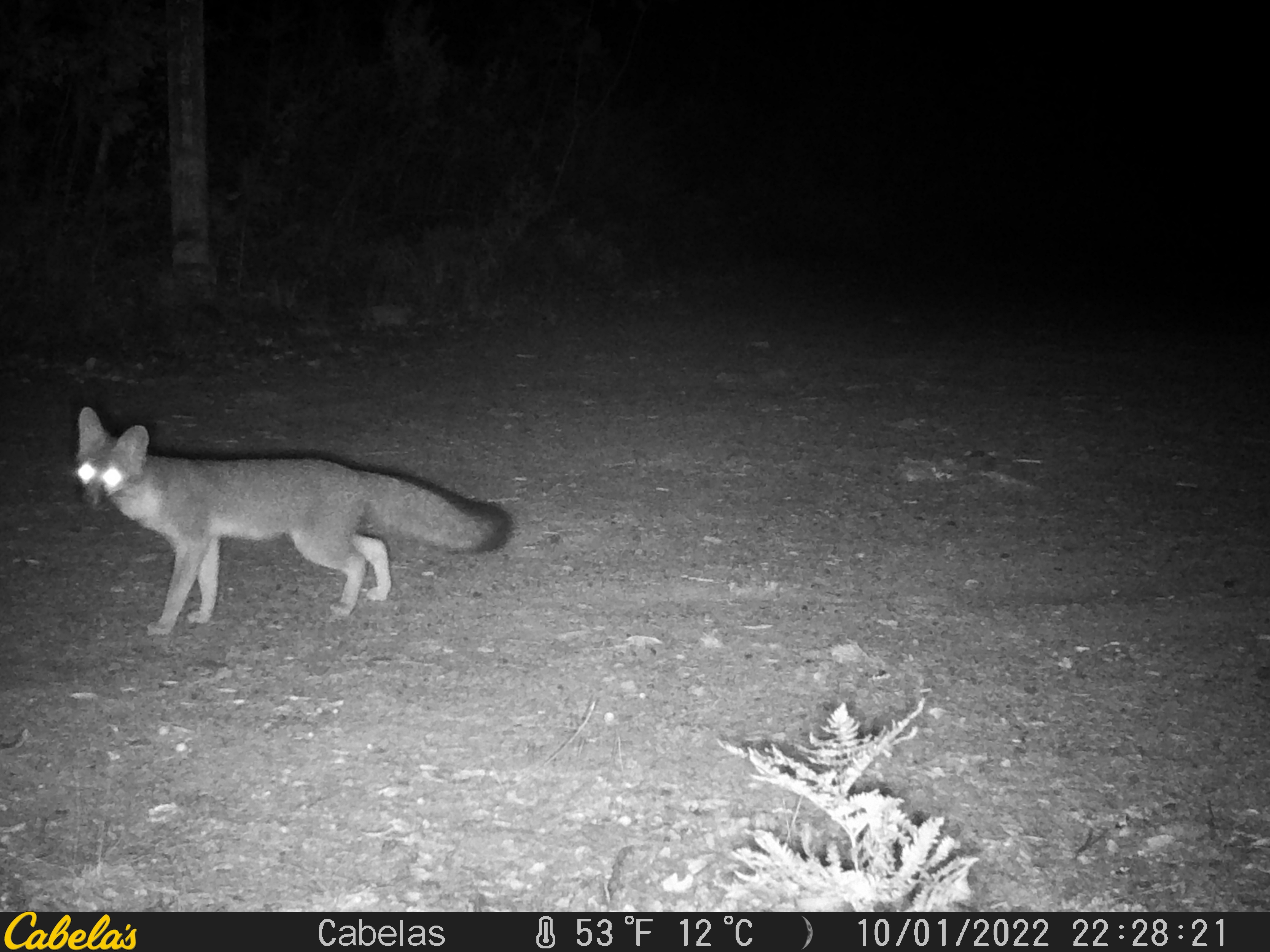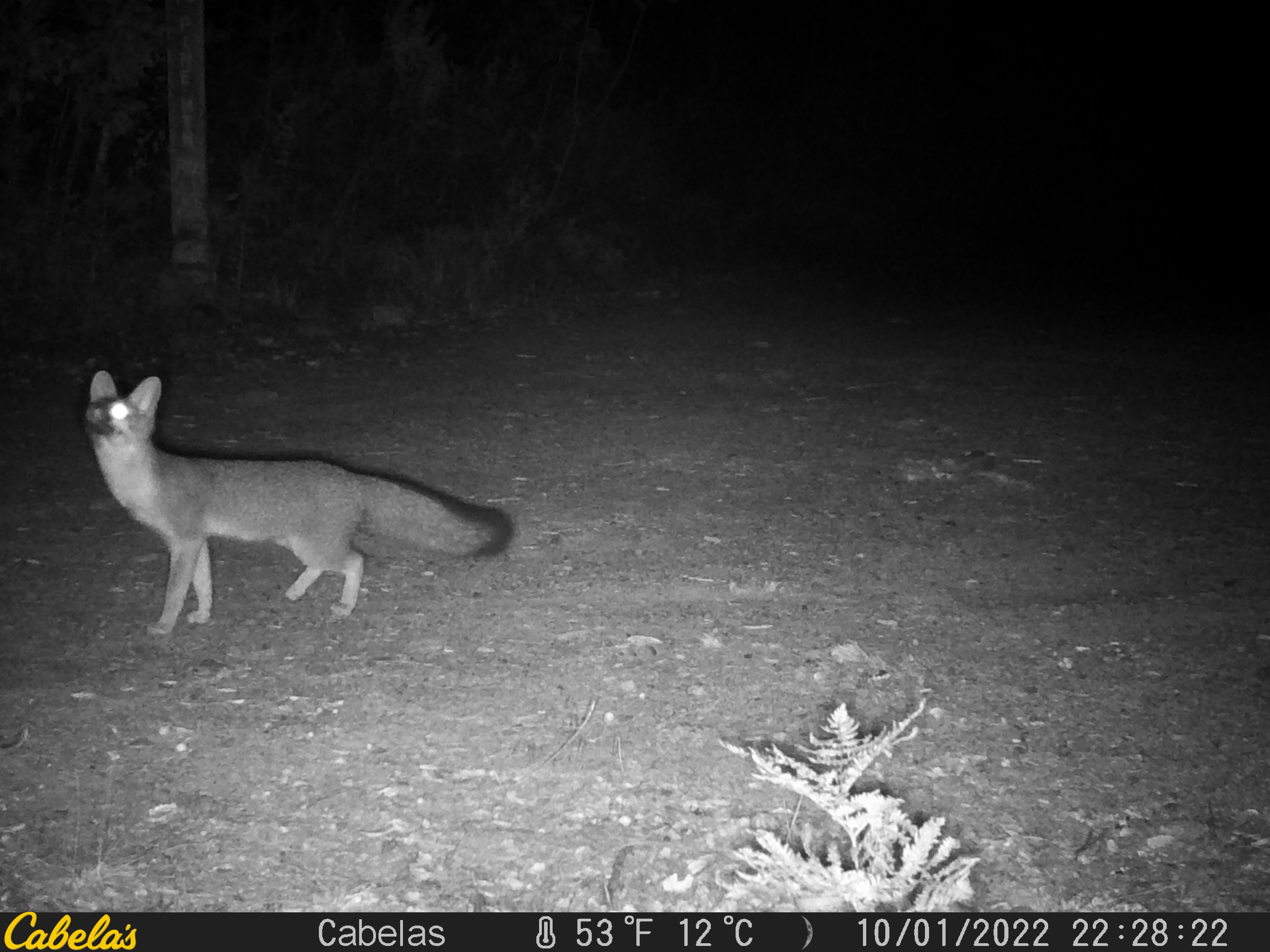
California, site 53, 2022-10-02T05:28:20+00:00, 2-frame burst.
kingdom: Animalia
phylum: Chordata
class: Mammalia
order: Carnivora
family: Canidae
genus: Urocyon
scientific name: Urocyon cinereoargenteus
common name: gray fox